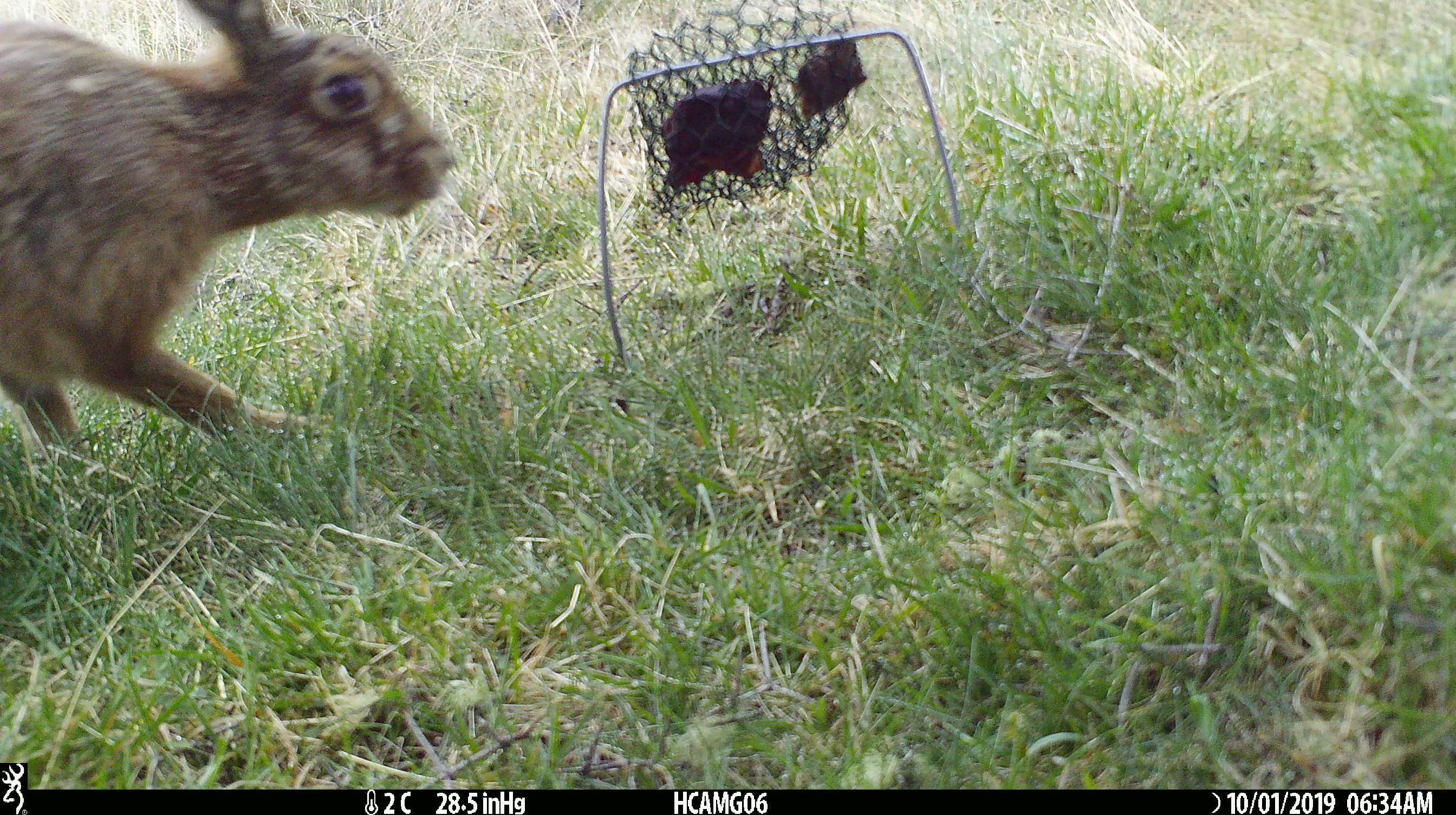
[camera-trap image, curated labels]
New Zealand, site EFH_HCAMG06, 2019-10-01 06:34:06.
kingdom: Animalia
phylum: Chordata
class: Mammalia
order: Lagomorpha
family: Leporidae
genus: Lepus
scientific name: Lepus europaeus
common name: brown hare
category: hare